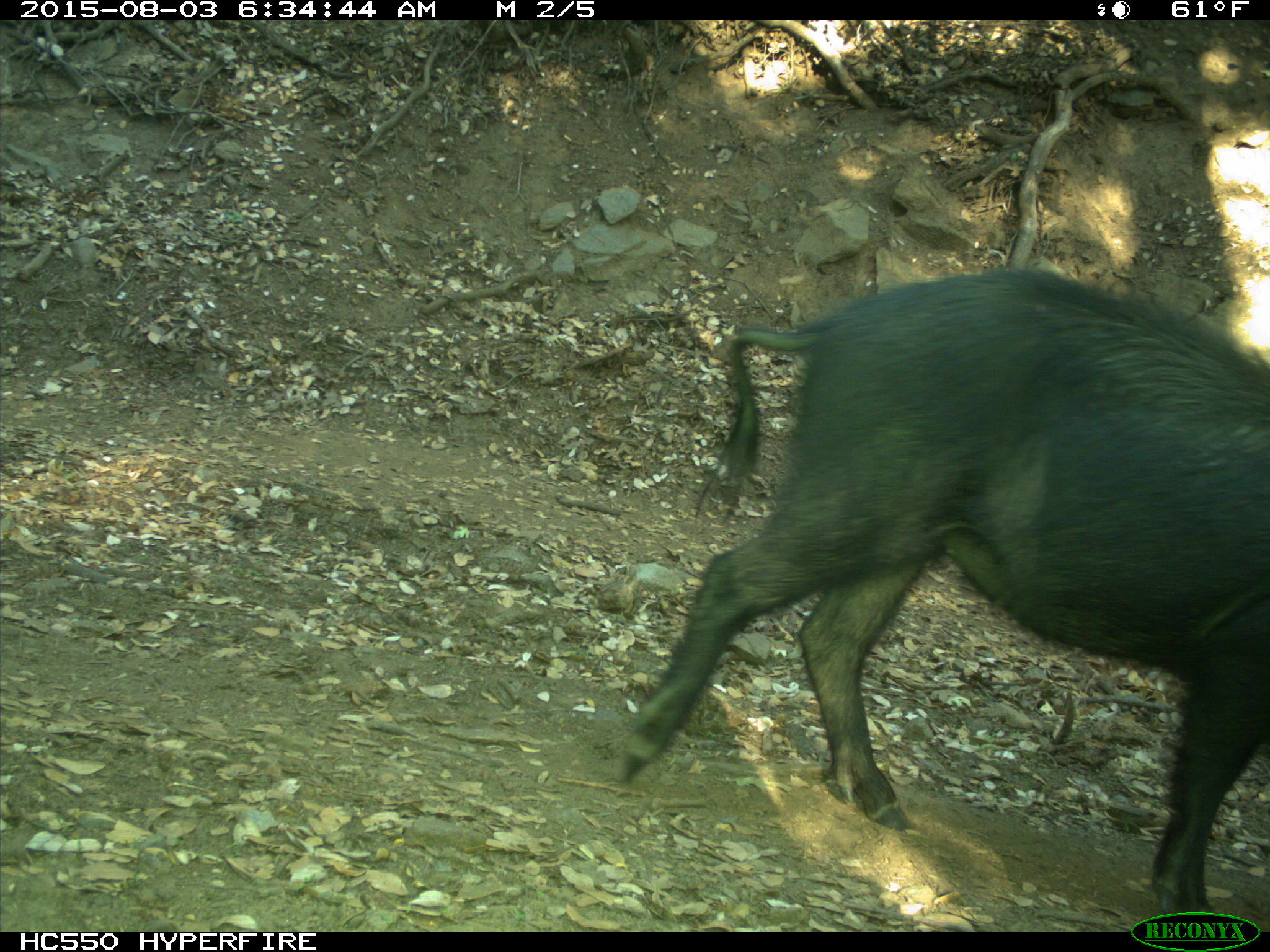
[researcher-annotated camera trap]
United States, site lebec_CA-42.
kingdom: Animalia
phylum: Chordata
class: Mammalia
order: Artiodactyla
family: Suidae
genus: Sus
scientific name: Sus scrofa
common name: wild boar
Sus scrofa (wild boar).